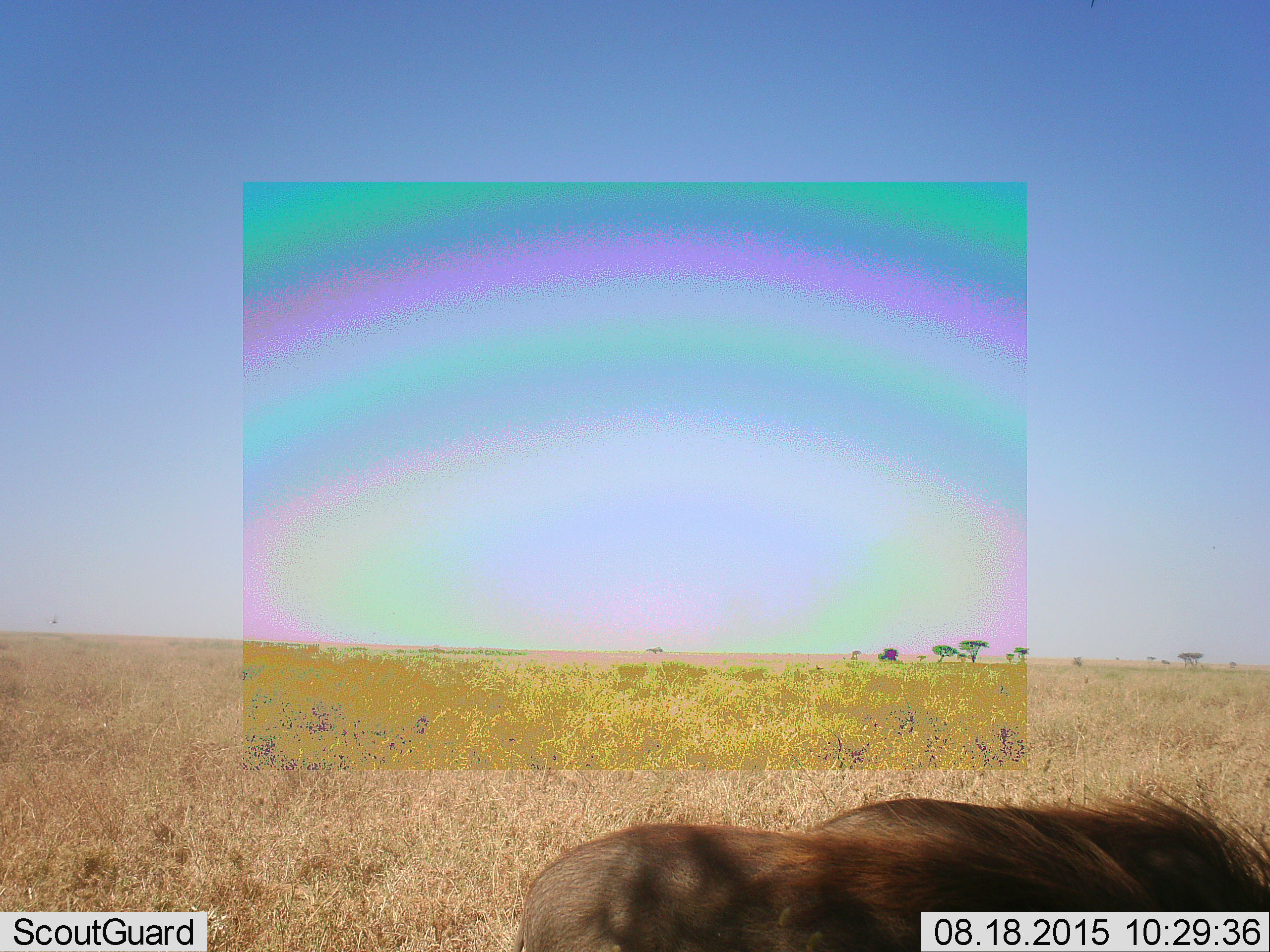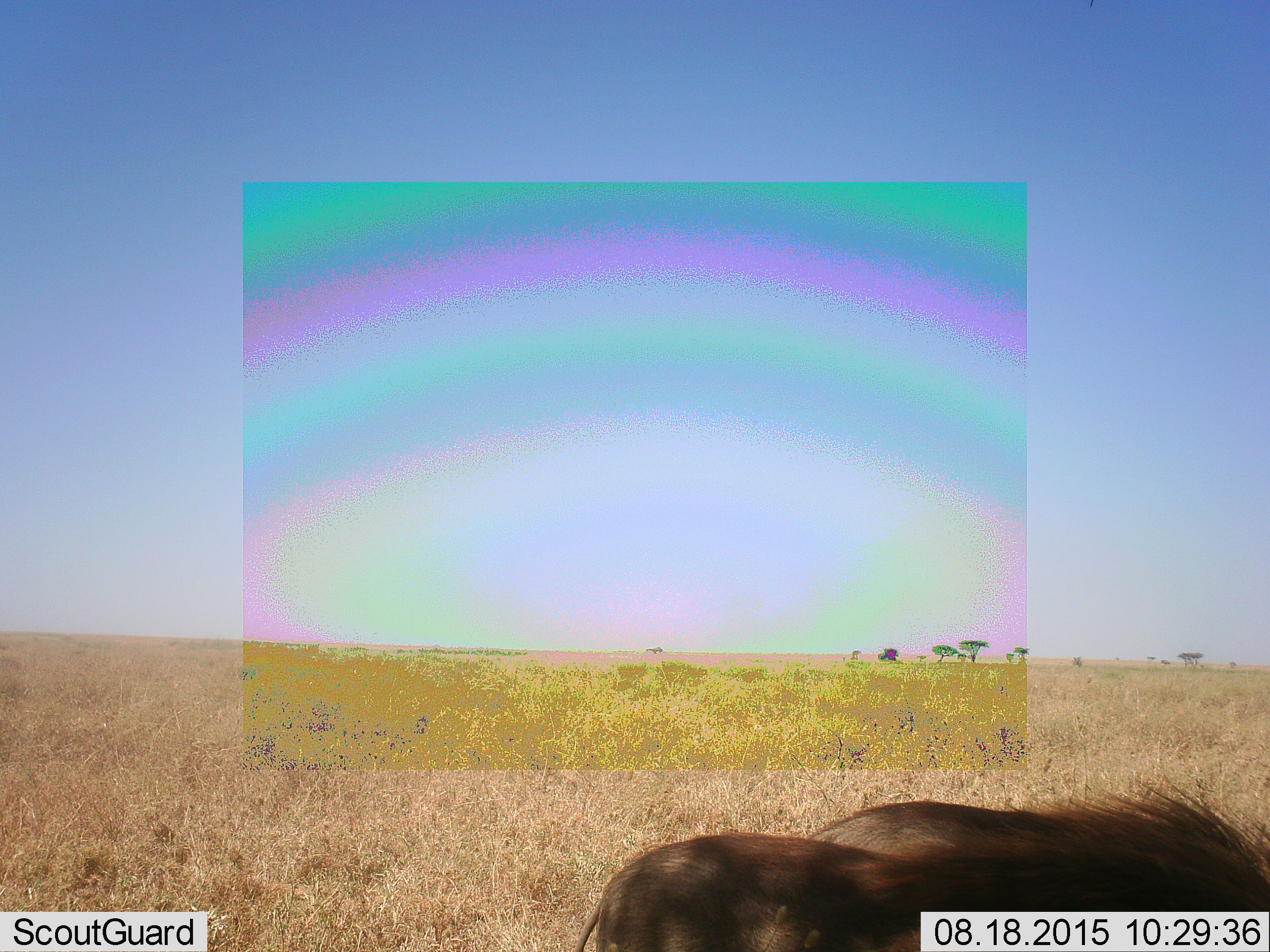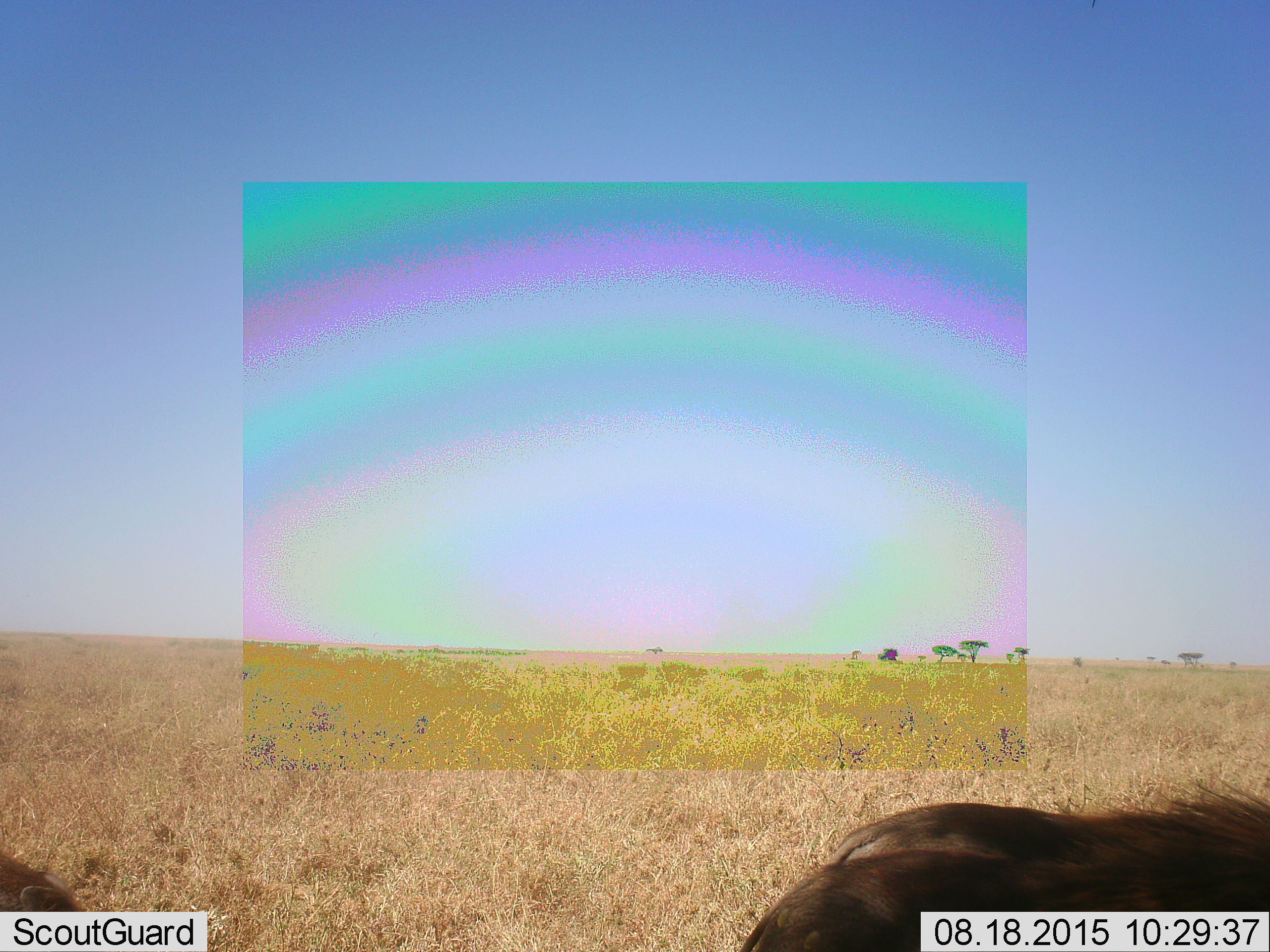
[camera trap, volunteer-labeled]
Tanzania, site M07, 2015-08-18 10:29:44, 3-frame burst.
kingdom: Animalia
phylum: Chordata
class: Mammalia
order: Artiodactyla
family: Suidae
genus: Phacochoerus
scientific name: Phacochoerus africanus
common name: warthog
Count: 3.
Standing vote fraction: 25%.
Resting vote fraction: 0%.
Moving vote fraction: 75%.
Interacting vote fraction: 0%.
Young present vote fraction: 0%.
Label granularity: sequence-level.